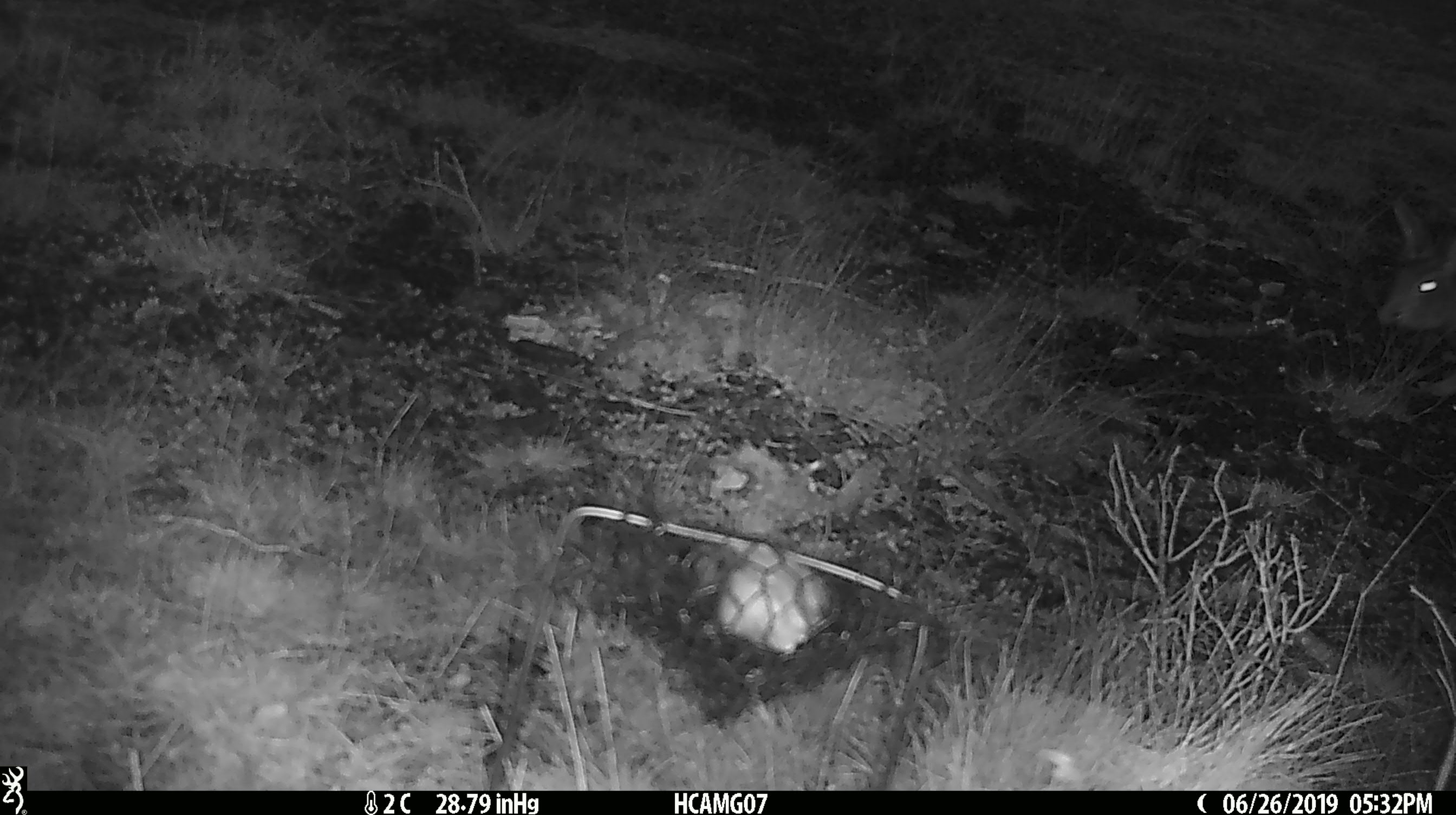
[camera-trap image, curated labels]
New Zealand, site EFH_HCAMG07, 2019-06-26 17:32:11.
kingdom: Animalia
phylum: Chordata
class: Mammalia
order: Lagomorpha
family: Leporidae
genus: Lepus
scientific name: Lepus europaeus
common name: brown hare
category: hare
Hare (brown hare) (Lepus europaeus).